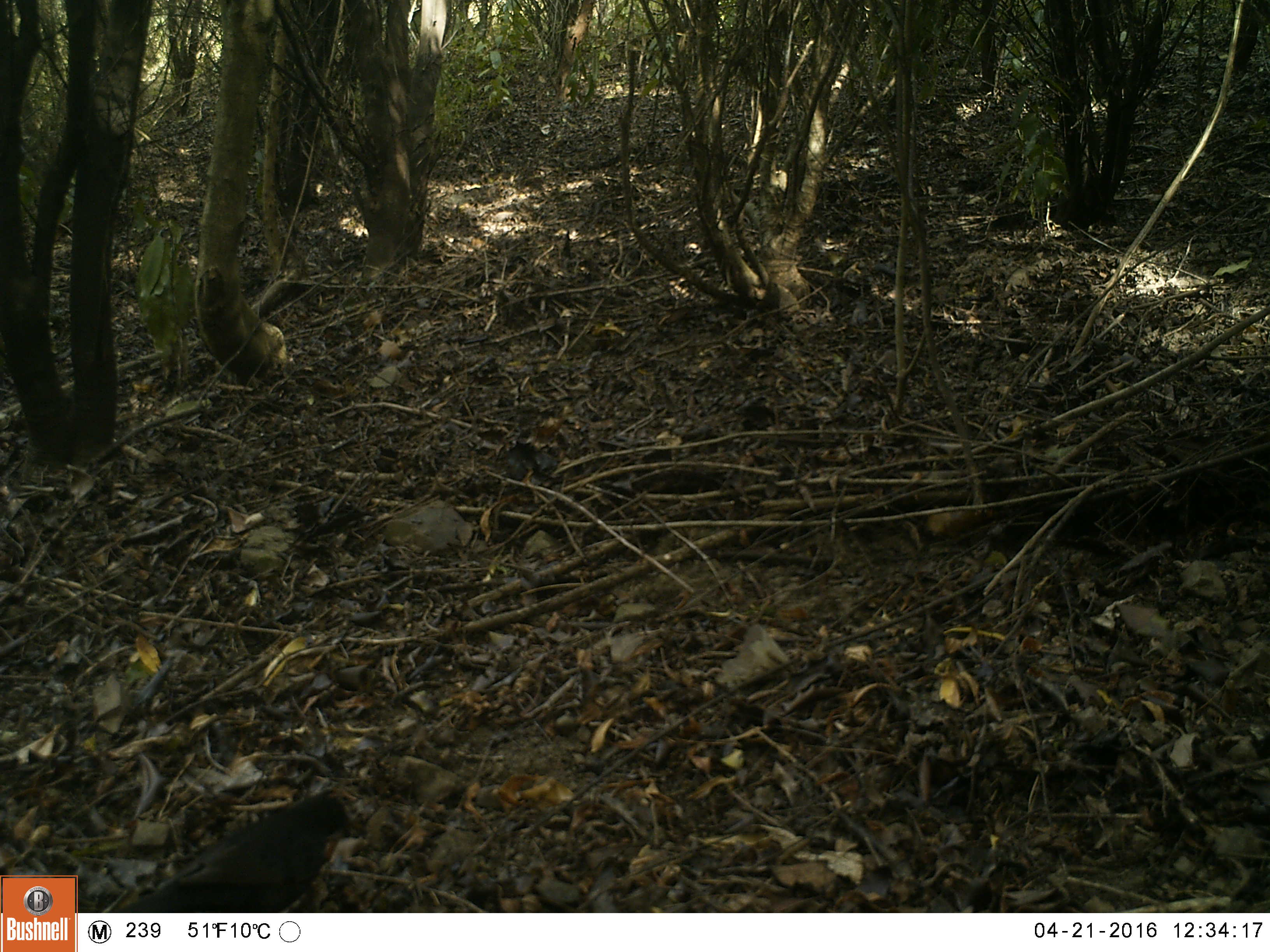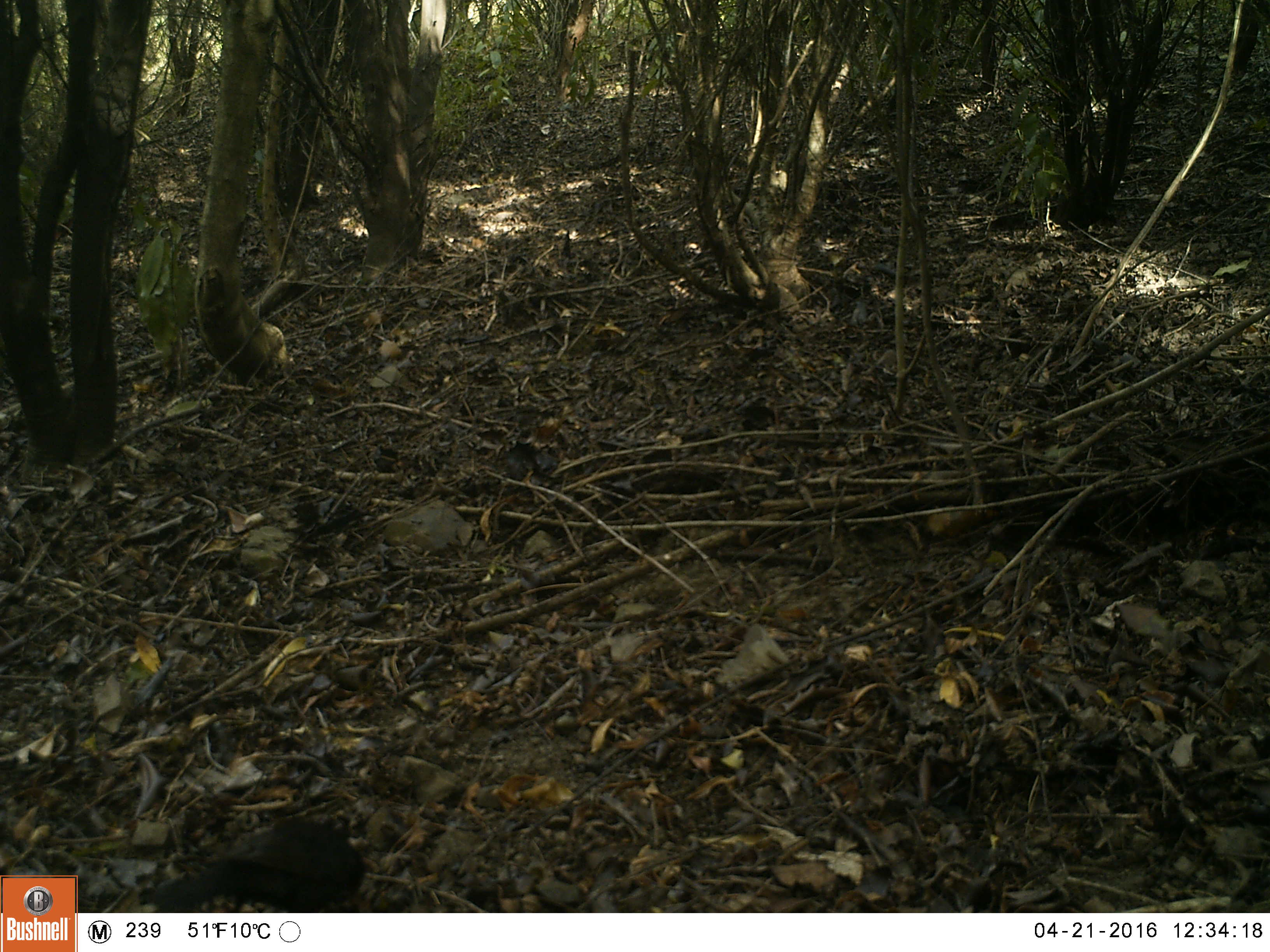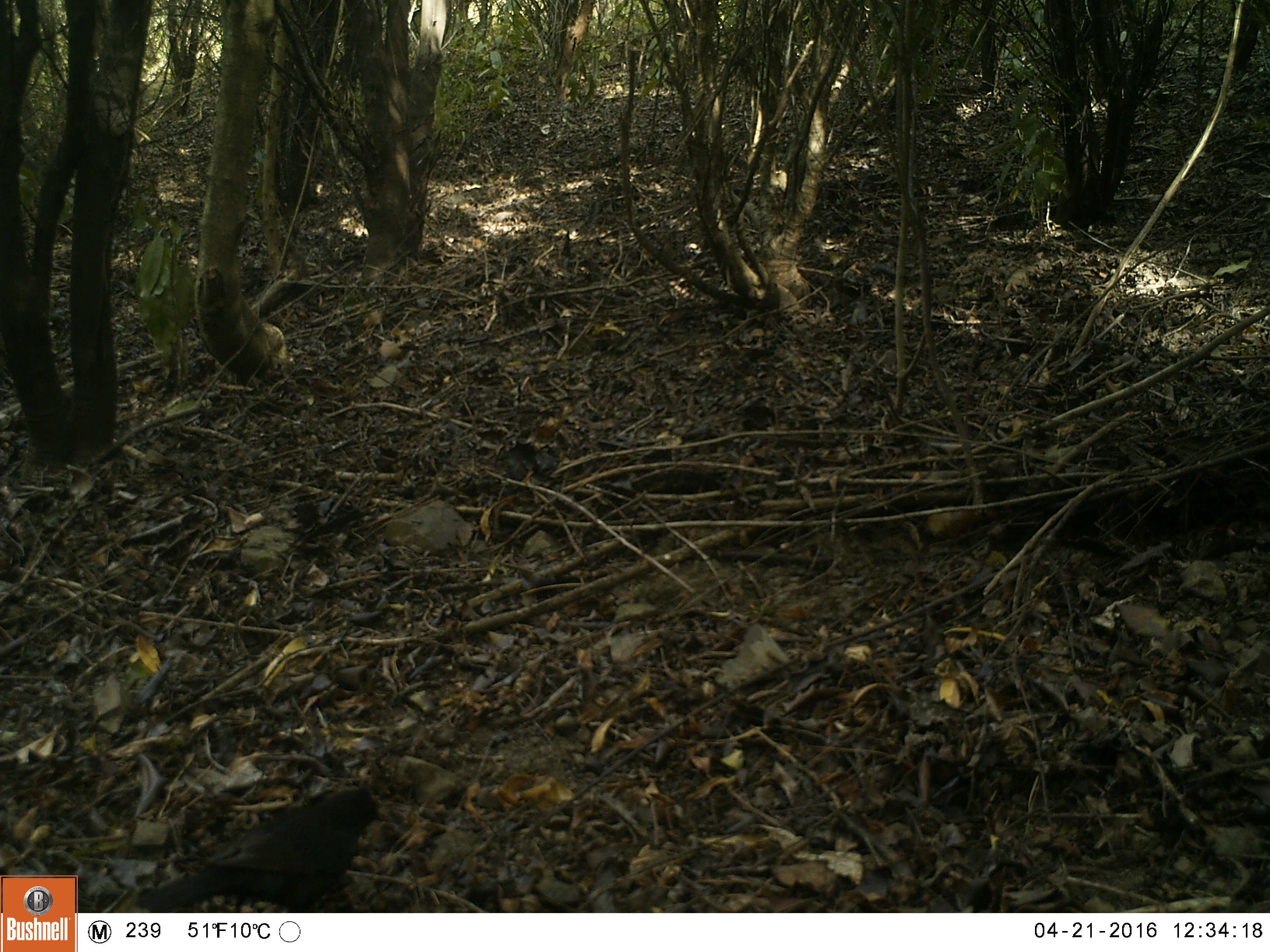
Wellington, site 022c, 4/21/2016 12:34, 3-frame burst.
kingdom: Animalia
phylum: Chordata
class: Aves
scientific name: Aves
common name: bird